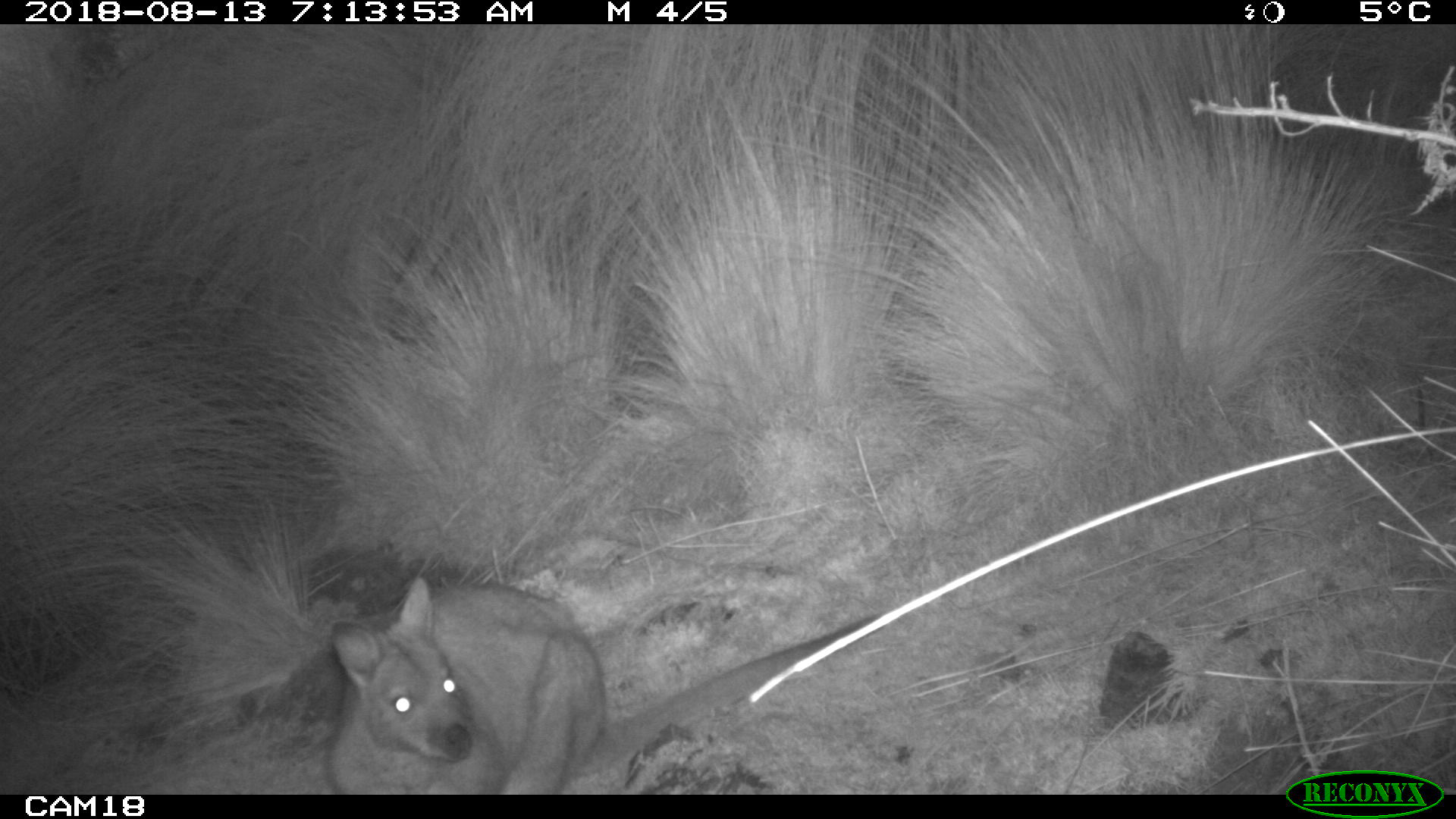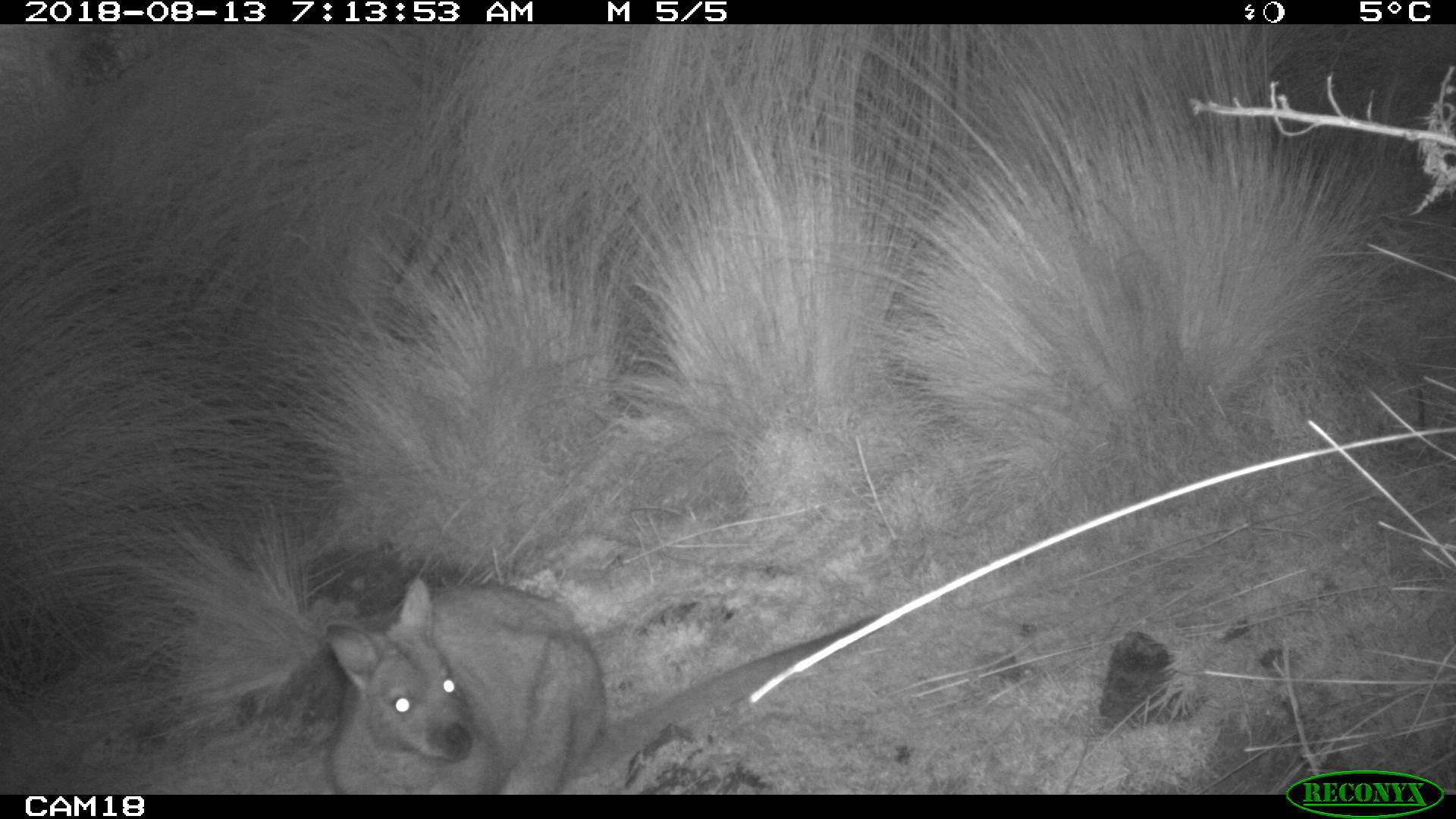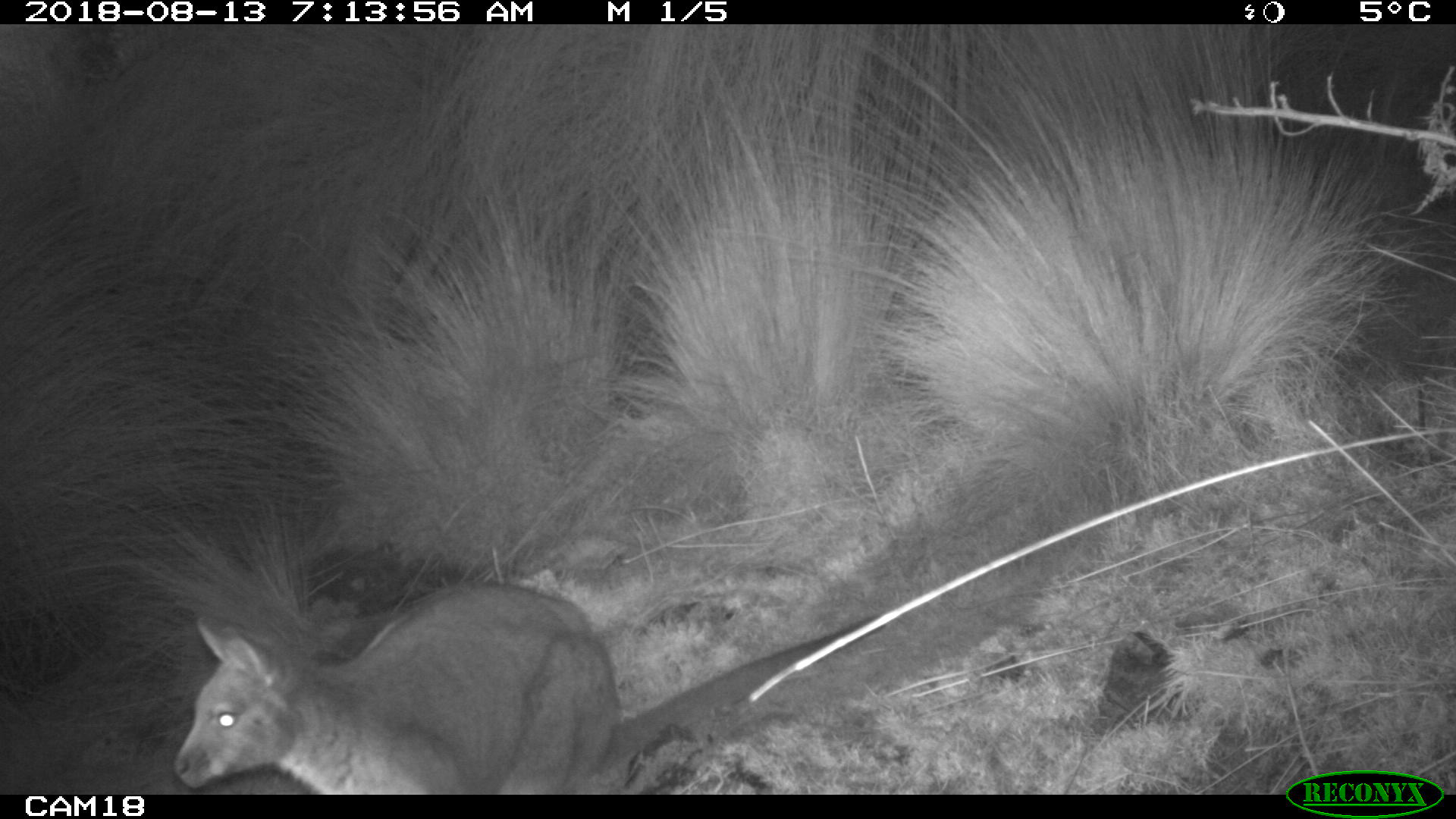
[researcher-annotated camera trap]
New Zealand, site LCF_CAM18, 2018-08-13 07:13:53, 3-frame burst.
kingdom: Animalia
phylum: Chordata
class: Mammalia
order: Diprotodontia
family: Macropodidae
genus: Notamacropus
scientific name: Notamacropus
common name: wallaby